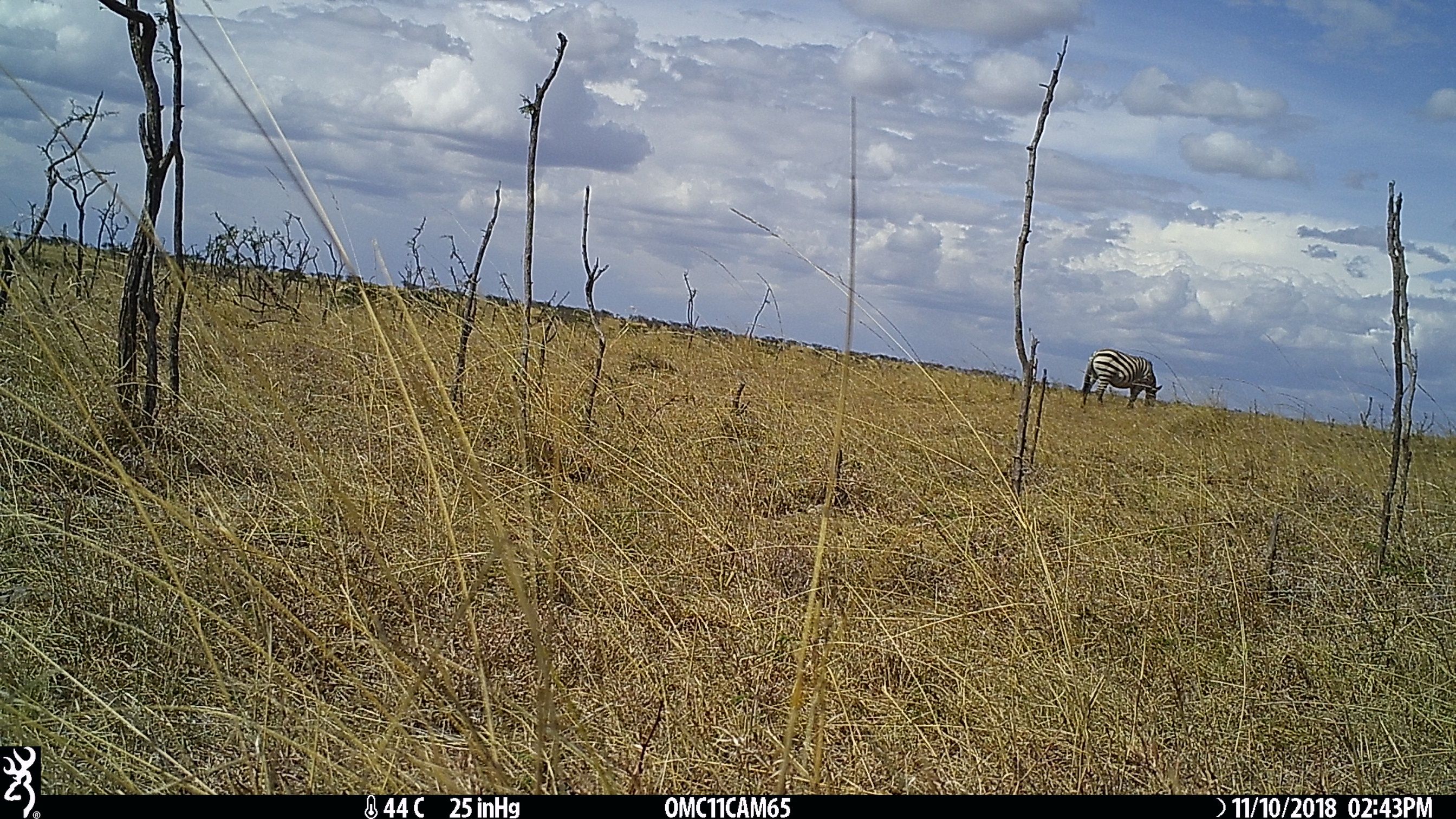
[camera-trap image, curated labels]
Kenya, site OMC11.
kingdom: Animalia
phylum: Chordata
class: Mammalia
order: Perissodactyla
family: Equidae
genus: Equus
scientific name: Equus quagga burchellii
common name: burchell's zebra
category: zebra